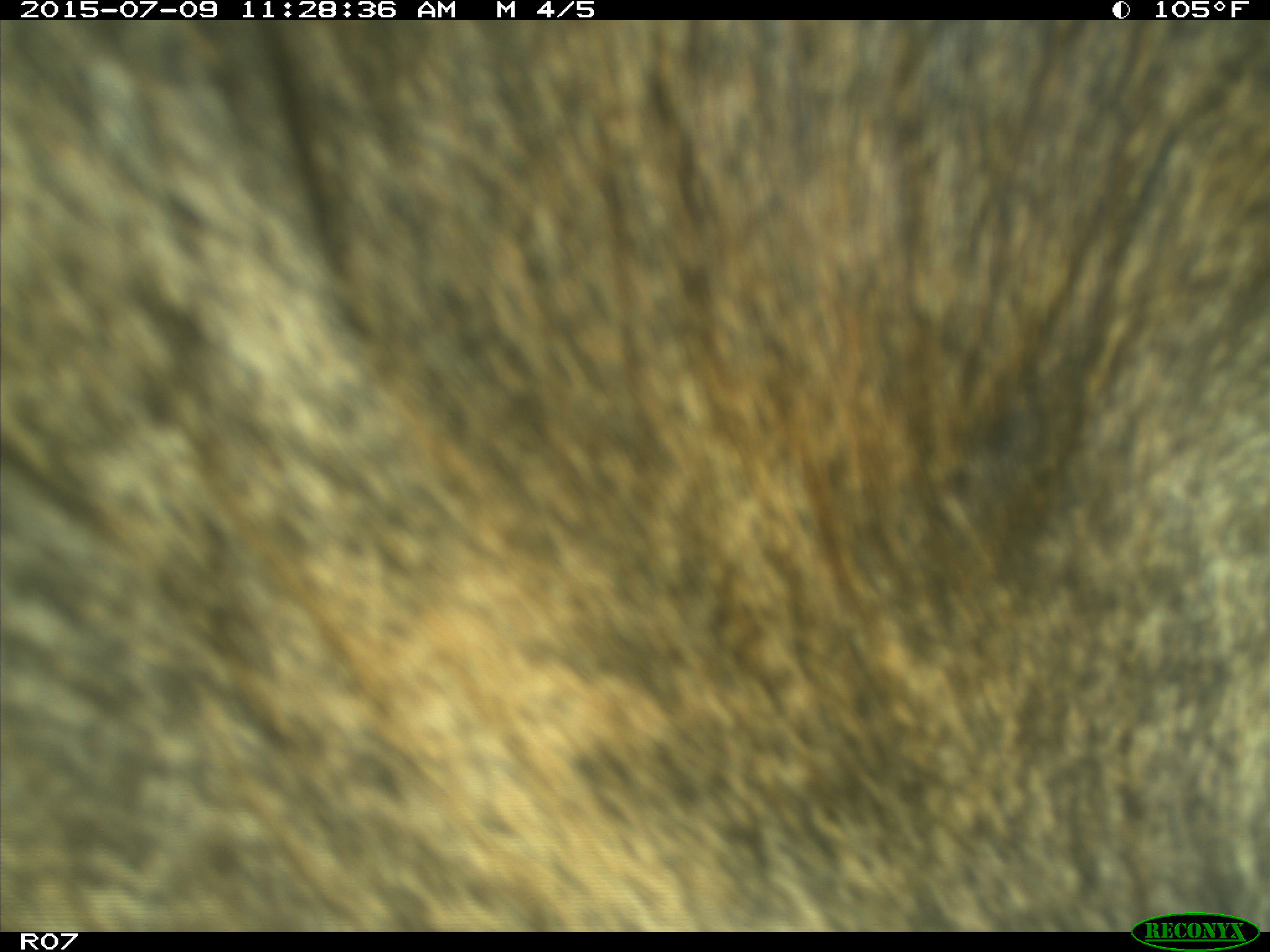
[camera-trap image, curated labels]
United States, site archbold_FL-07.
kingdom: Animalia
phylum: Chordata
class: Mammalia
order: Artiodactyla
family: Bovidae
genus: Bos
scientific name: Bos taurus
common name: domestic cow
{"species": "Bos taurus (domestic cow)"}